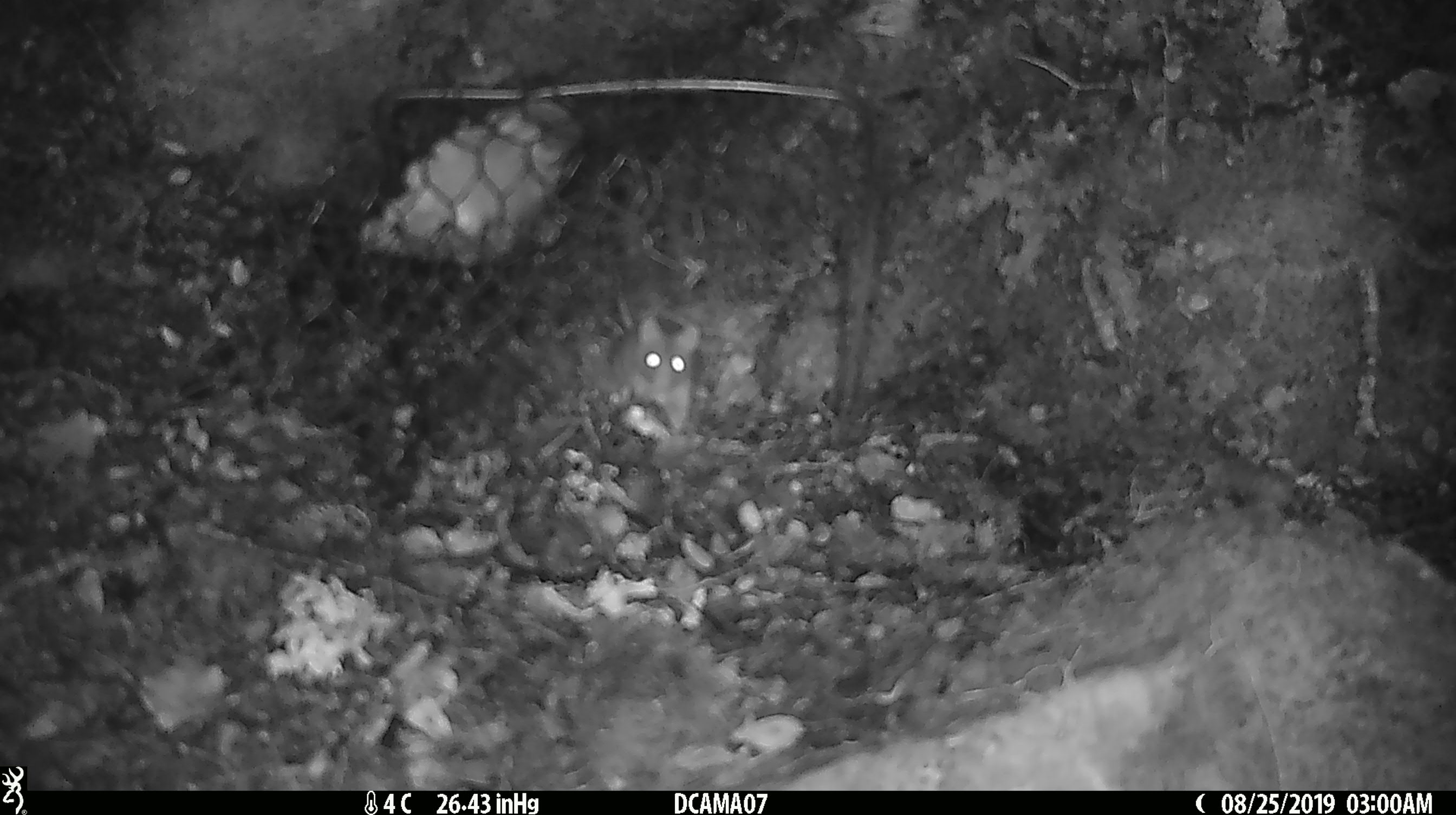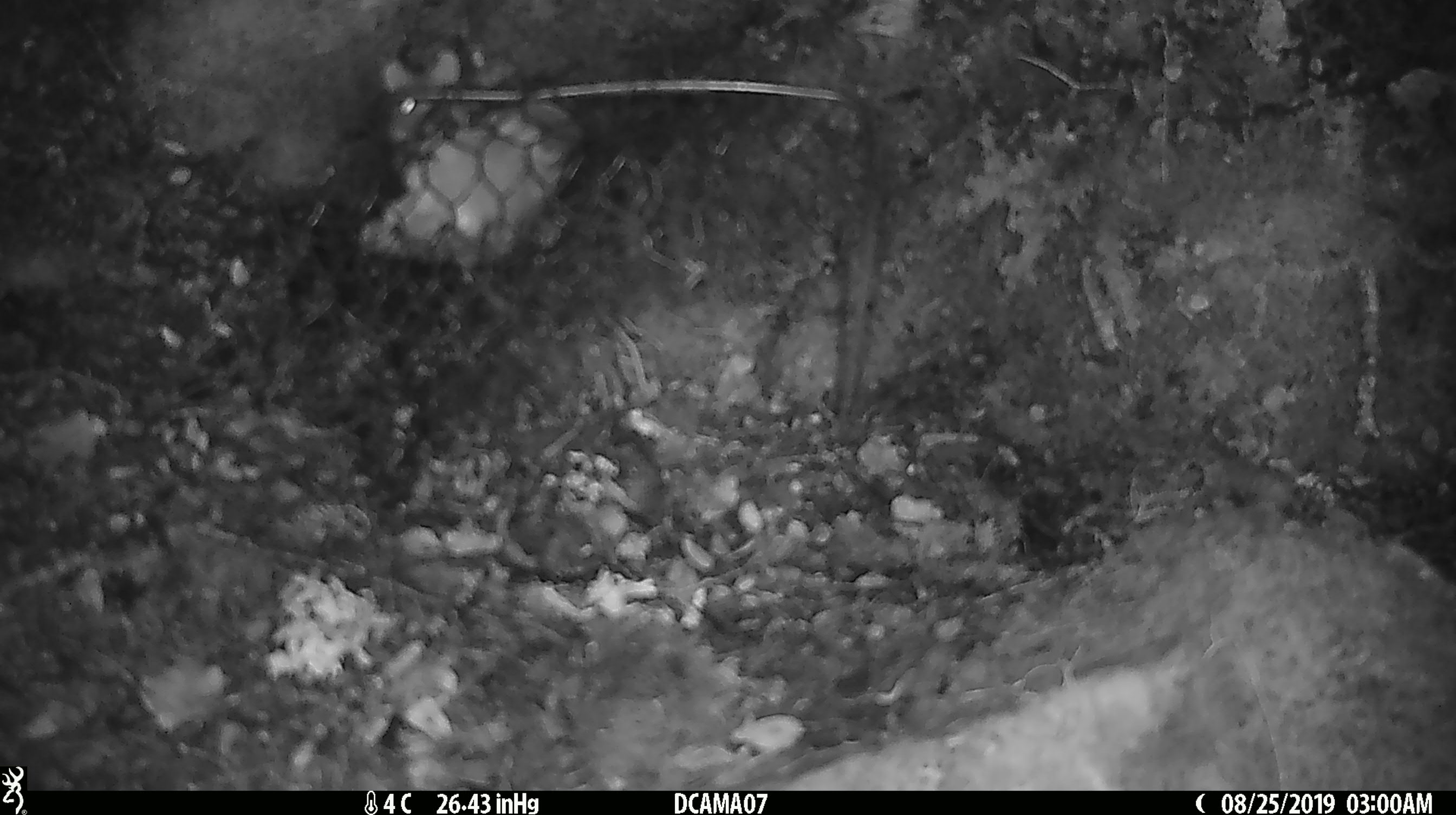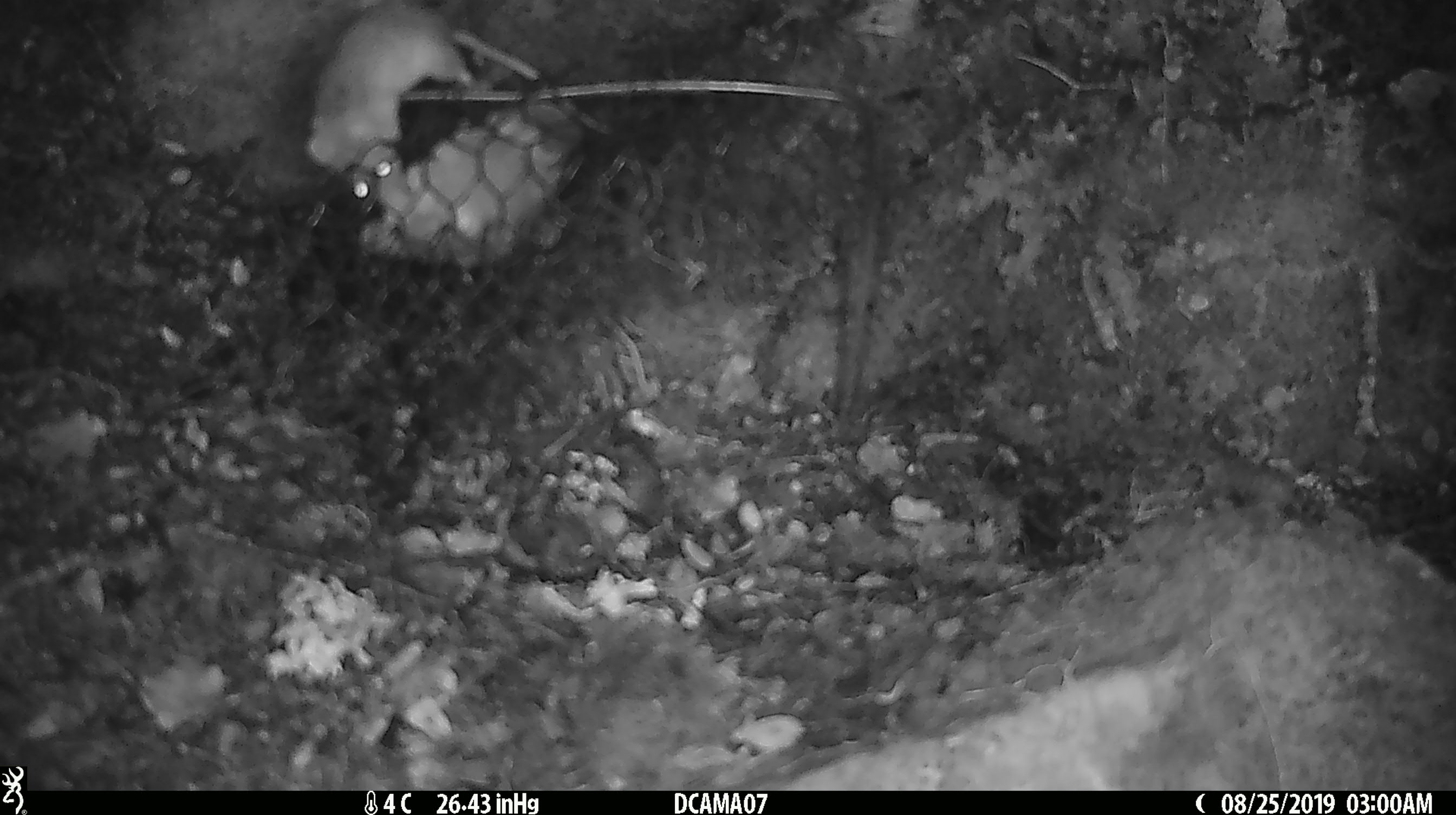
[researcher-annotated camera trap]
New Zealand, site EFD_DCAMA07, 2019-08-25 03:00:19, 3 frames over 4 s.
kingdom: Animalia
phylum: Chordata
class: Mammalia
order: Rodentia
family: Muridae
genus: Mus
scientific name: Mus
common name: mouse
Mouse (Mus).